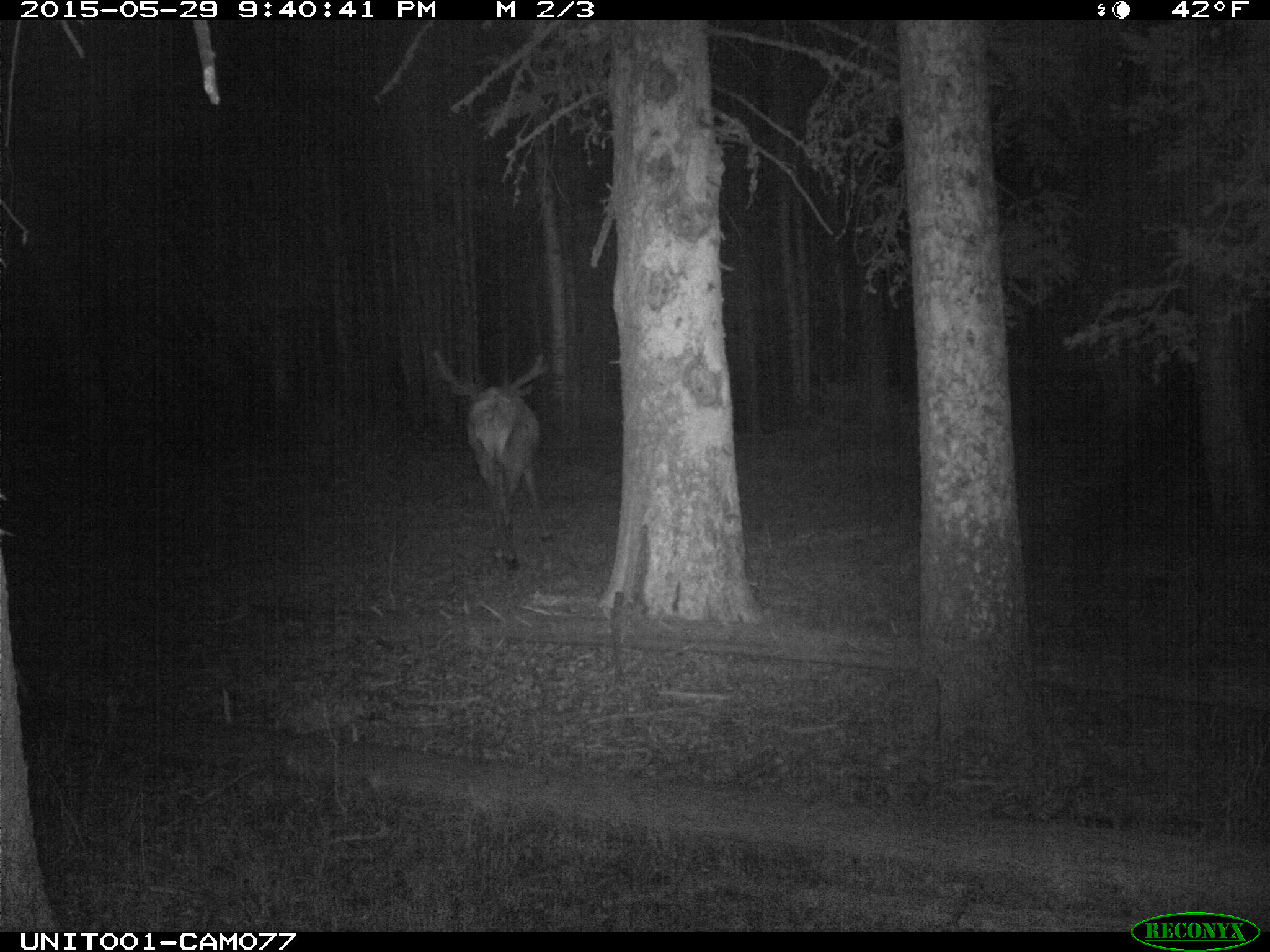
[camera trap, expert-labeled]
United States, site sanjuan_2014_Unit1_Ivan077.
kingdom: Animalia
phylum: Chordata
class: Mammalia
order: Artiodactyla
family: Cervidae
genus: Cervus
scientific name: Cervus elaphus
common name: red deer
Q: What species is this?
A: Cervus elaphus (red deer).